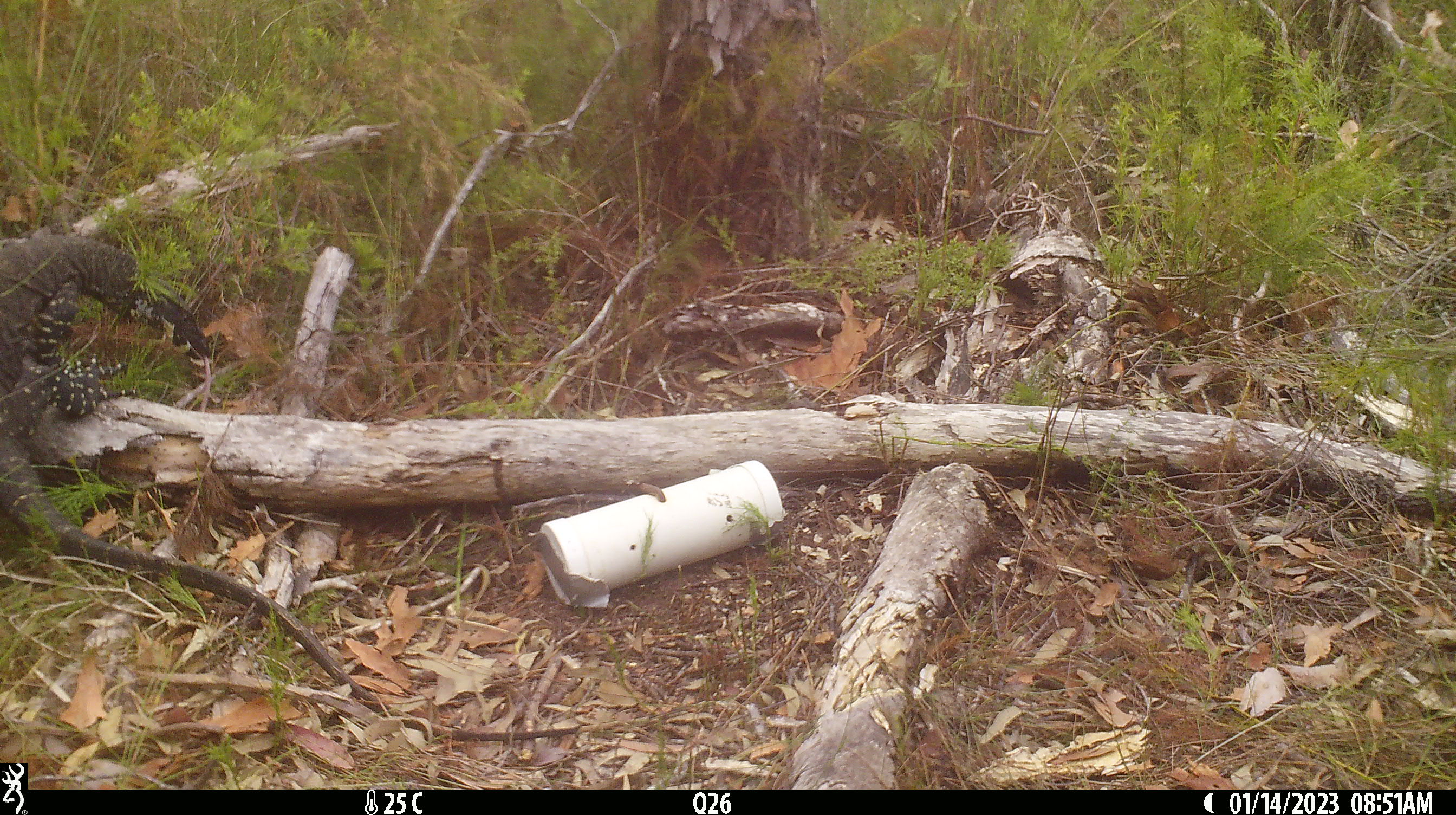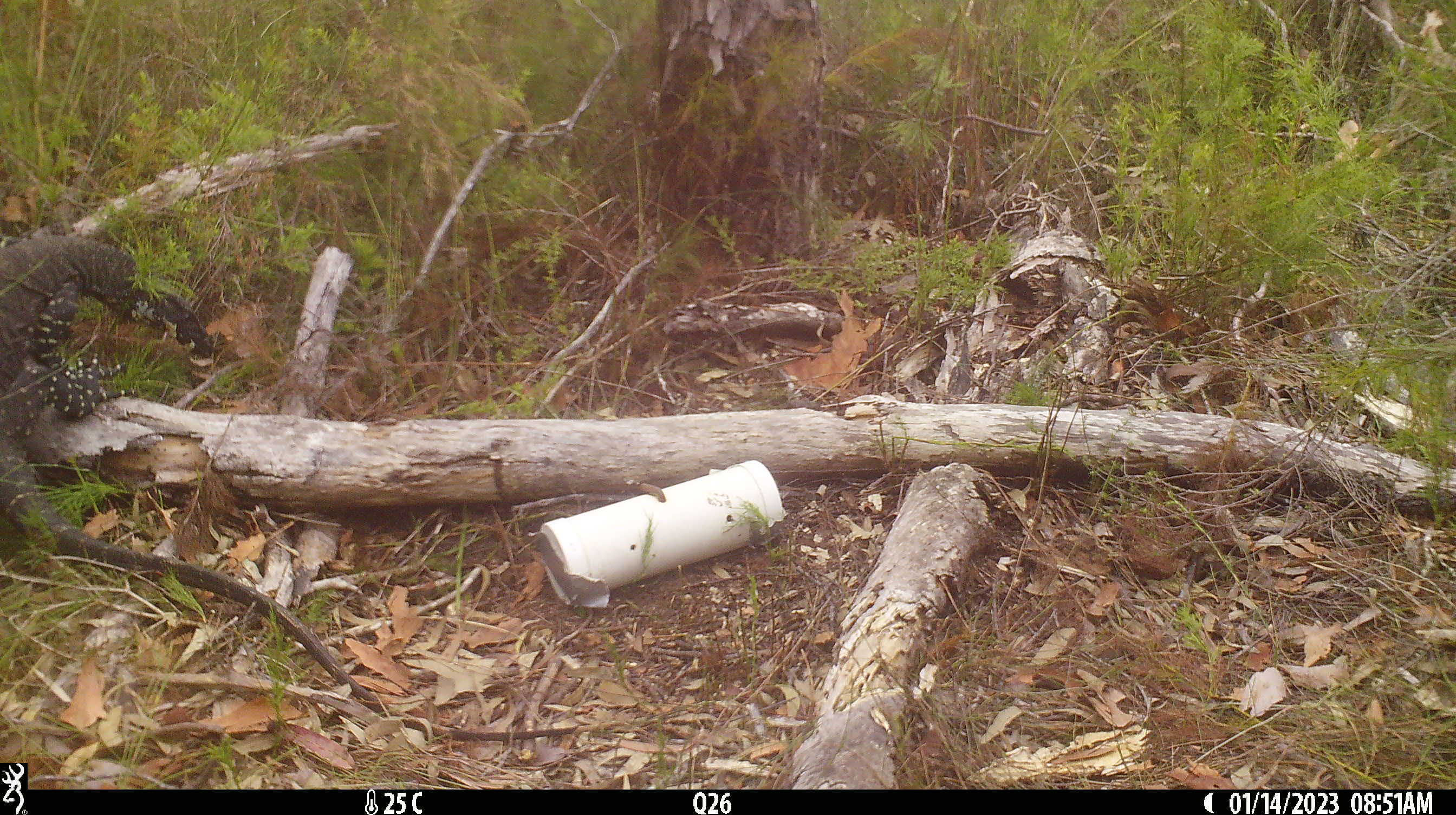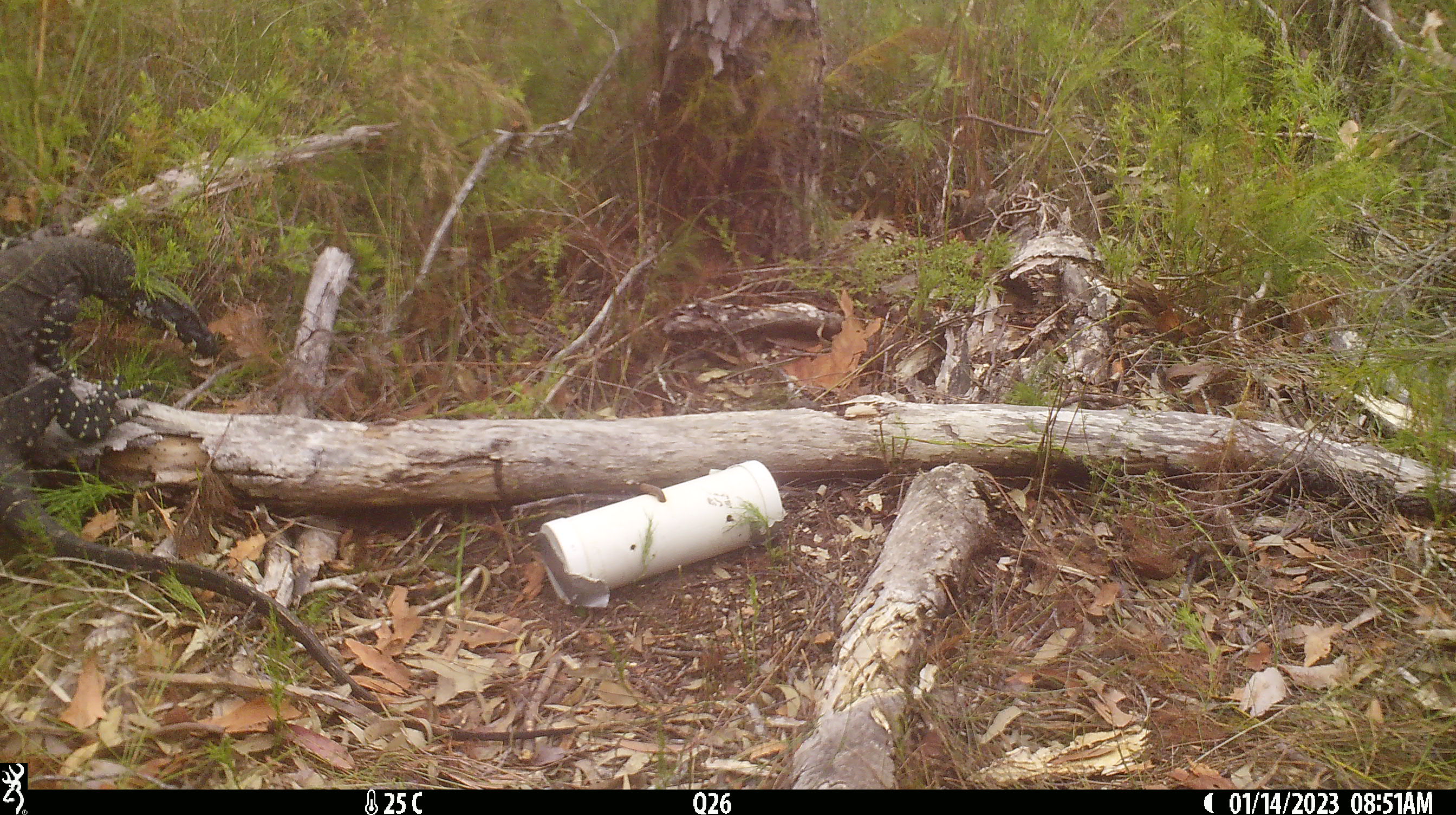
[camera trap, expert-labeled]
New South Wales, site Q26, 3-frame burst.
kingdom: Animalia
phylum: Chordata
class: Reptilia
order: Squamata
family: Varanidae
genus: Varanus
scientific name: Varanus varius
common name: lace monitor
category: goanna